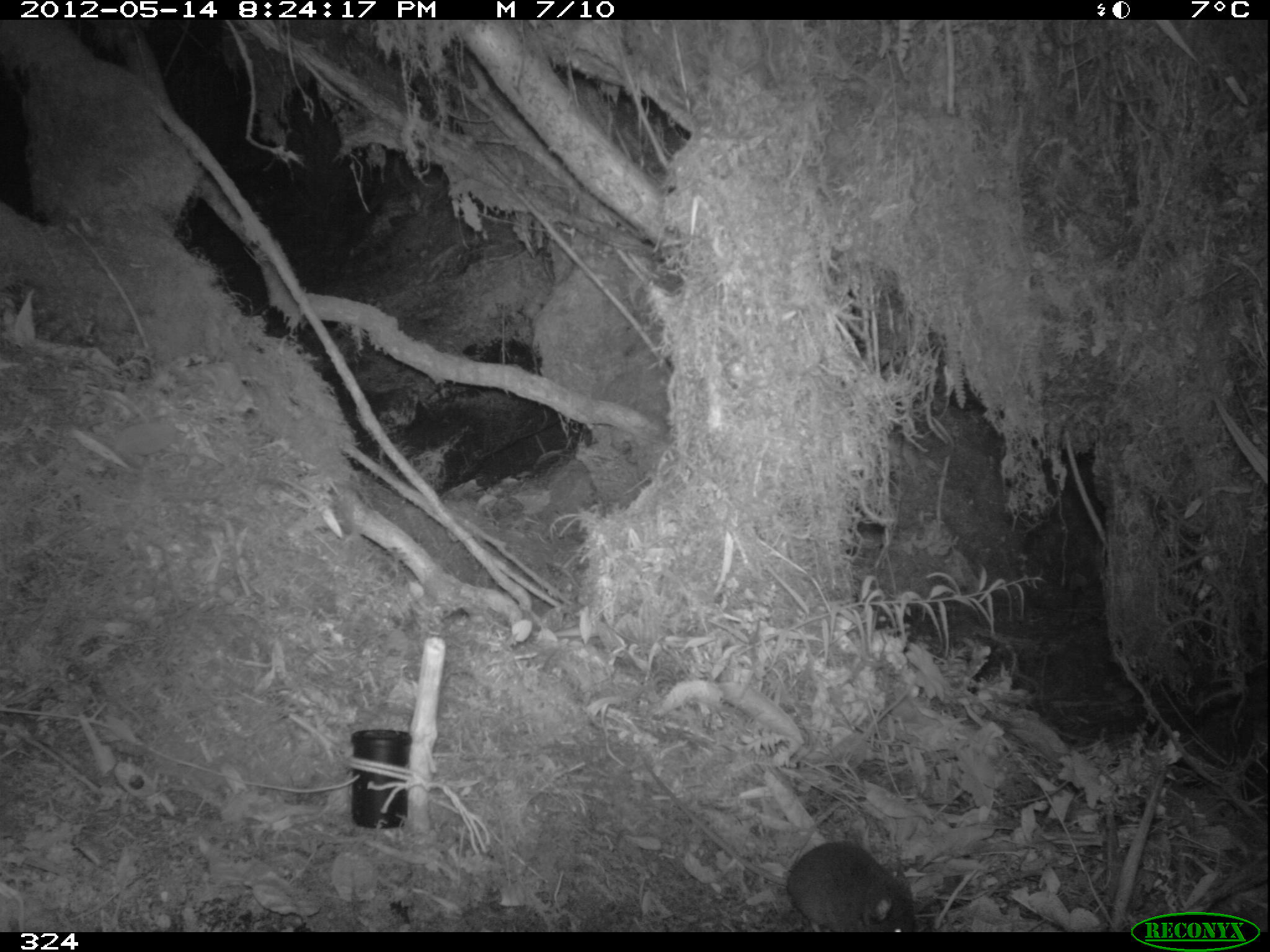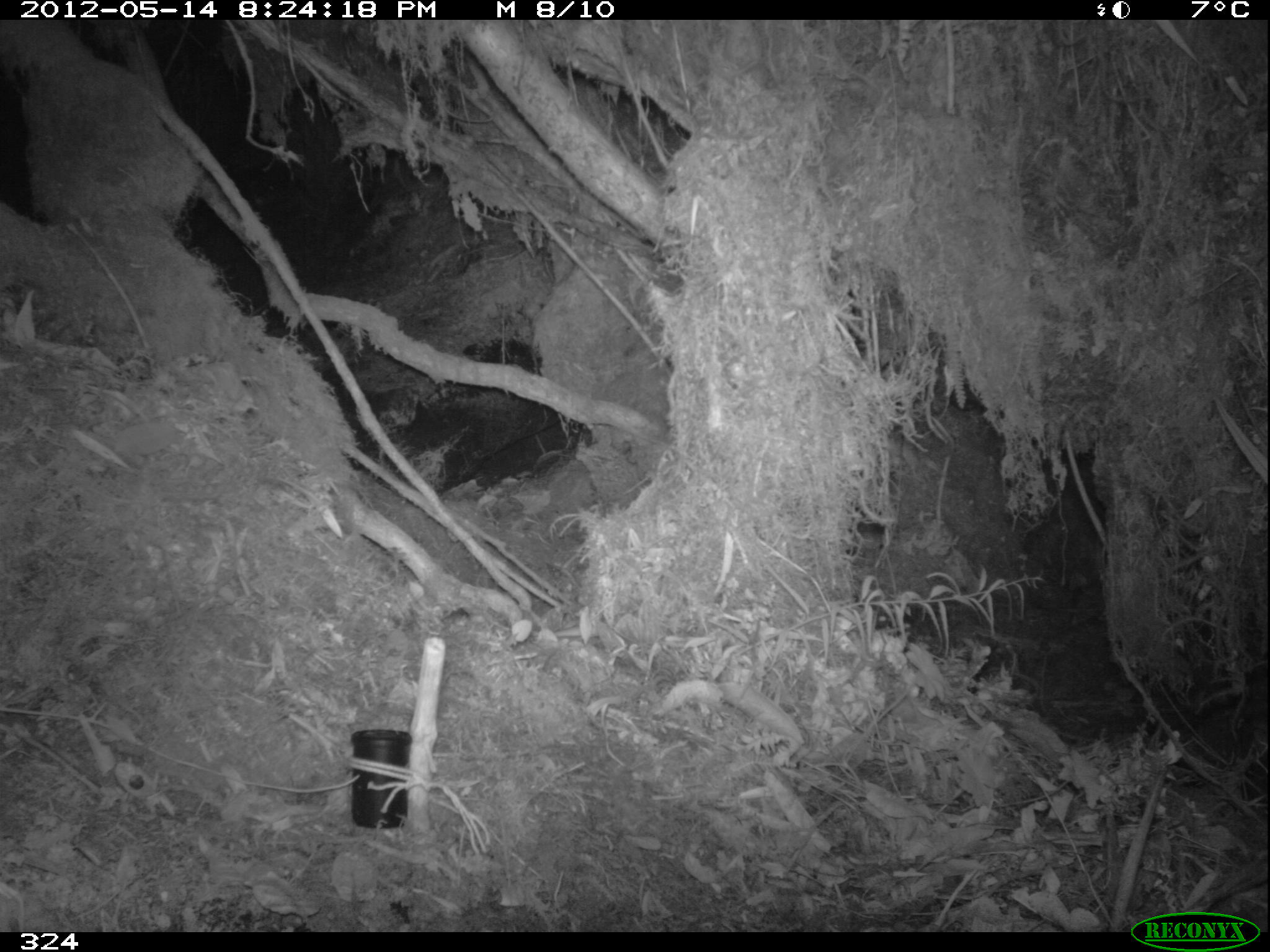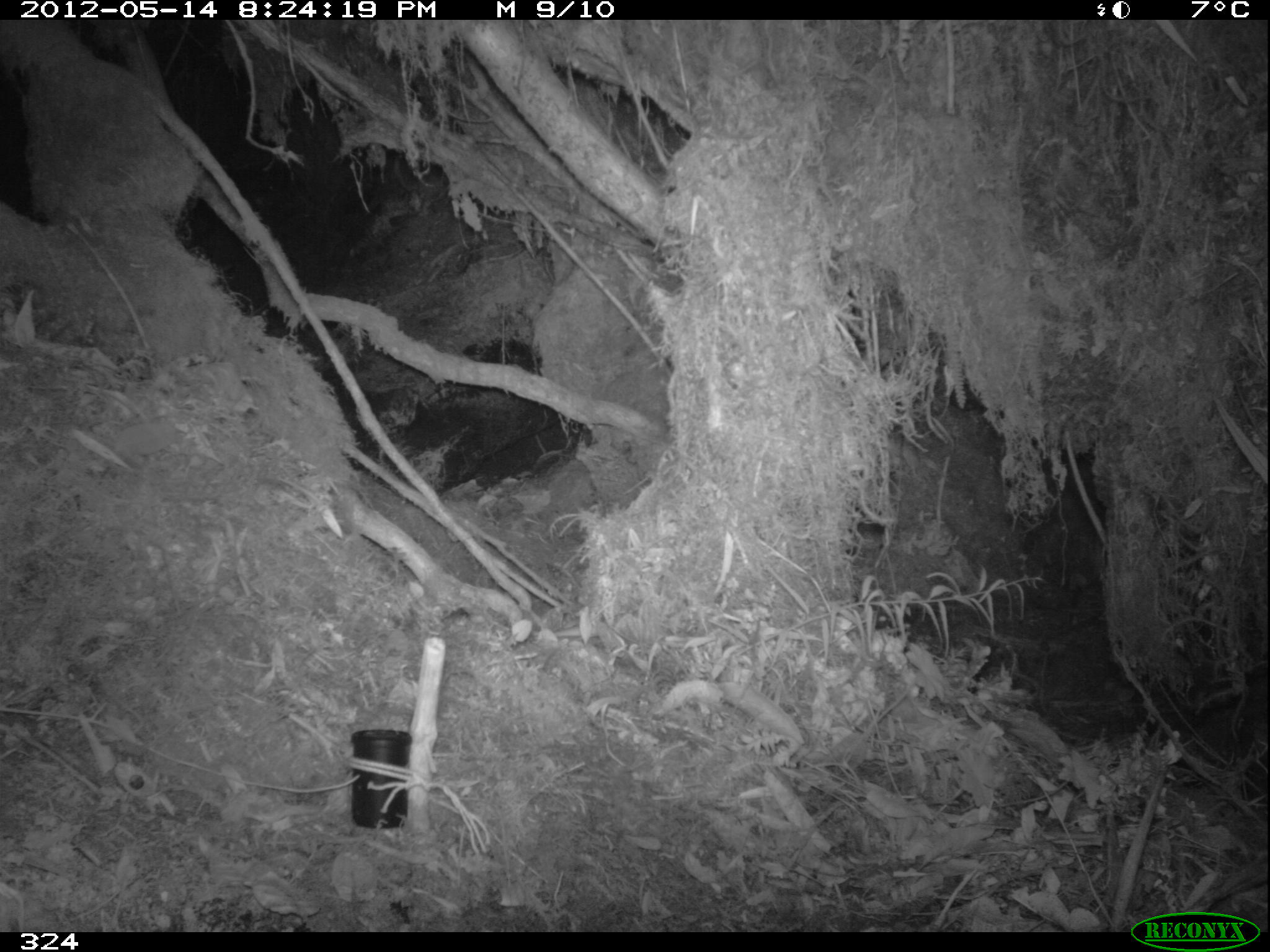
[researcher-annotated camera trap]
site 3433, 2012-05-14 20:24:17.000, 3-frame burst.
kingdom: Animalia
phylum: Chordata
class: Mammalia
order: Rodentia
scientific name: Rodentia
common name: rodents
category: unknown rodent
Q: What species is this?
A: Unknown rodent (rodents) (Rodentia).